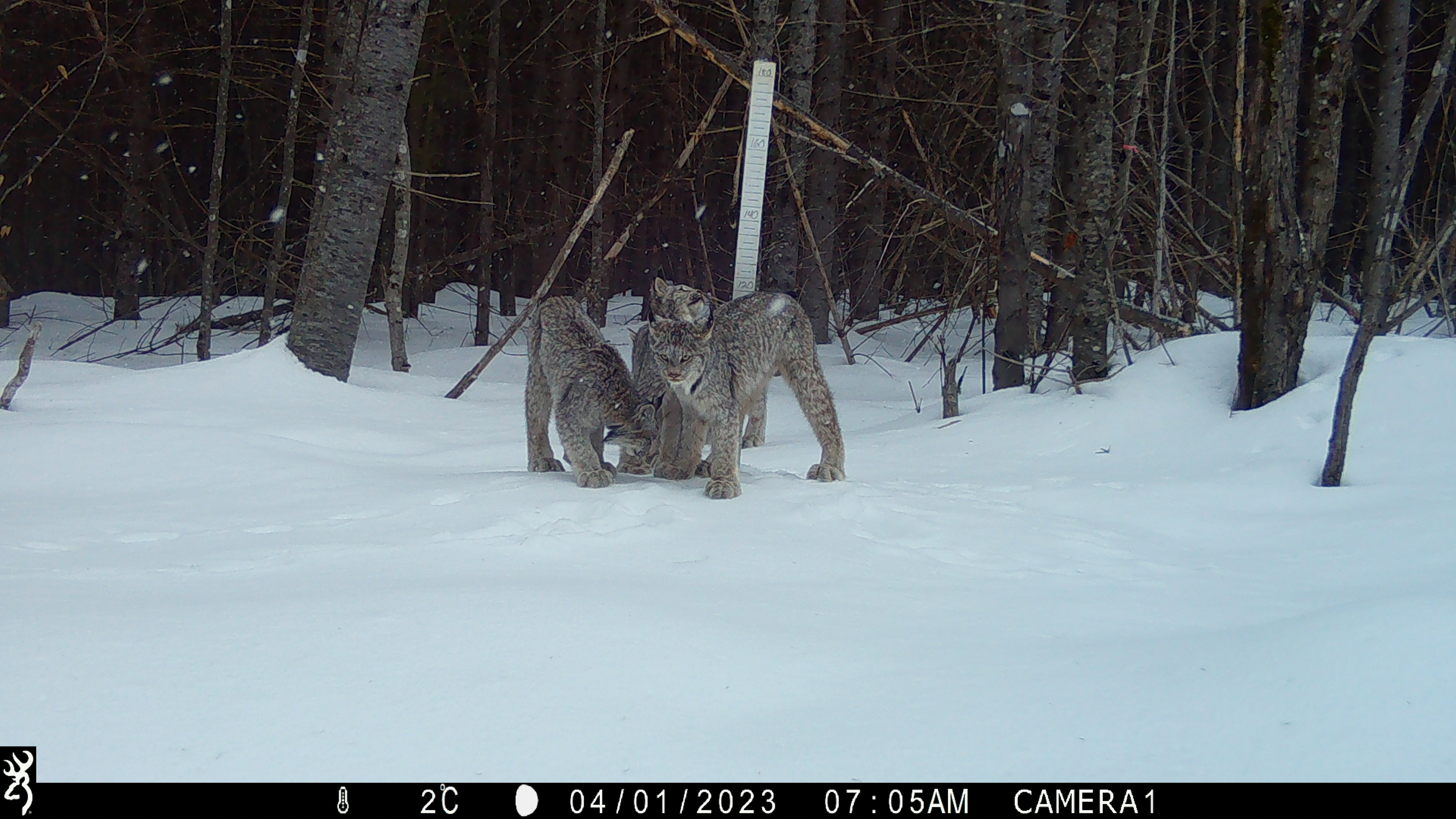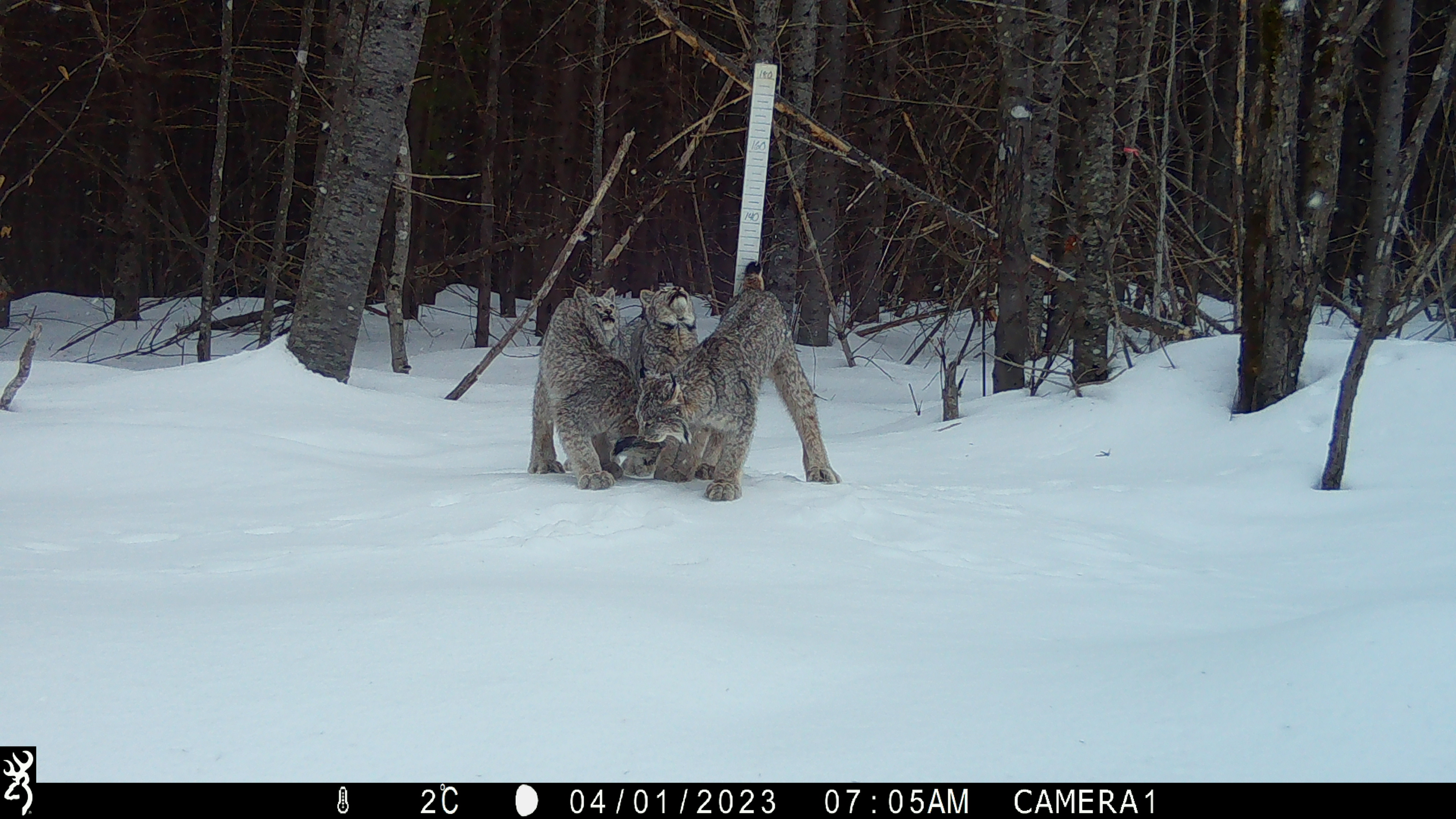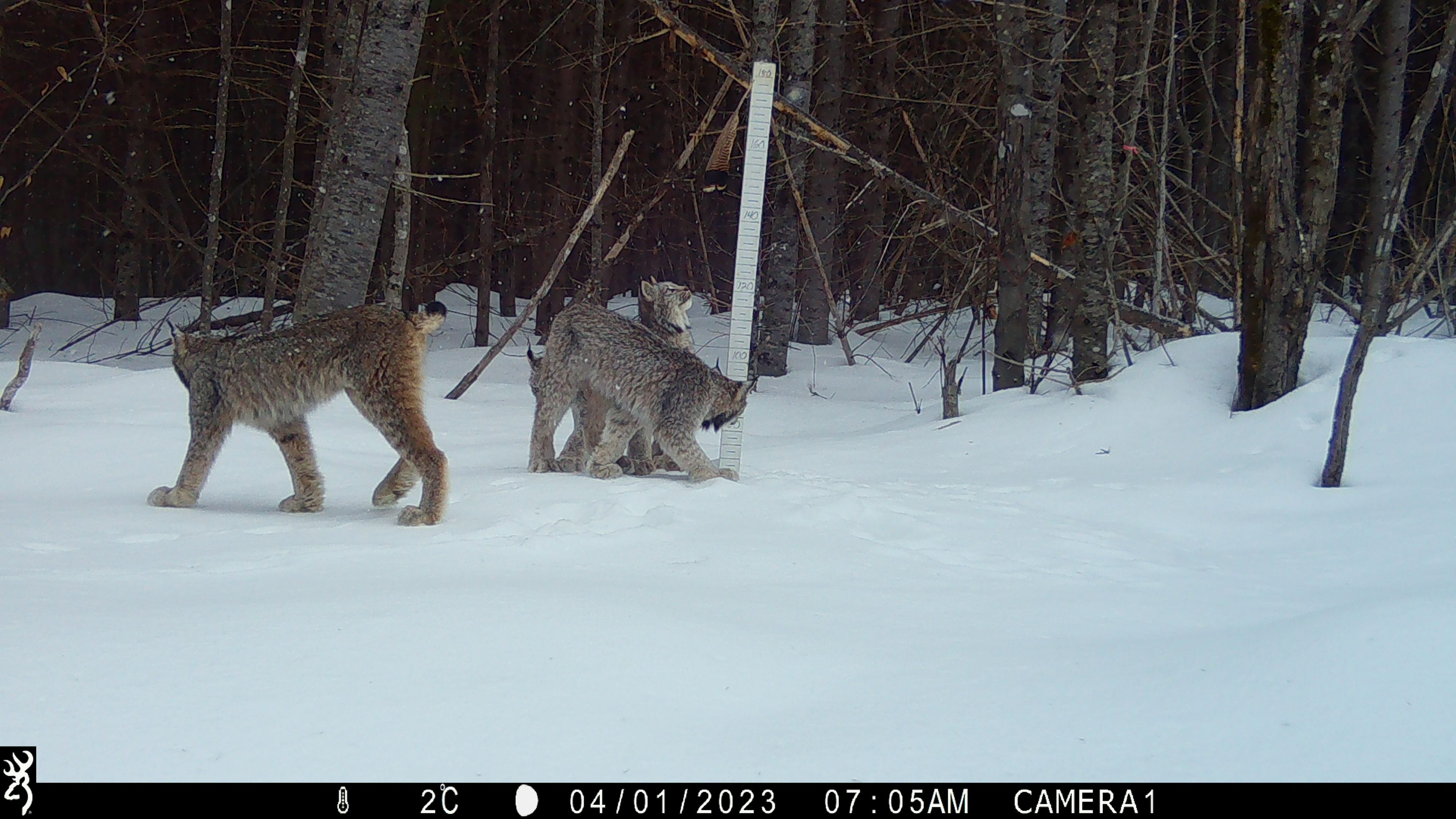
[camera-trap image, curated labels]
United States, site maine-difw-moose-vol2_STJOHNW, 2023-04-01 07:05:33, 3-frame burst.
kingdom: Animalia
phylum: Chordata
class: Mammalia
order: Carnivora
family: Felidae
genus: Lynx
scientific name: Lynx canadensis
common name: canada lynx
Canada lynx (Lynx canadensis).